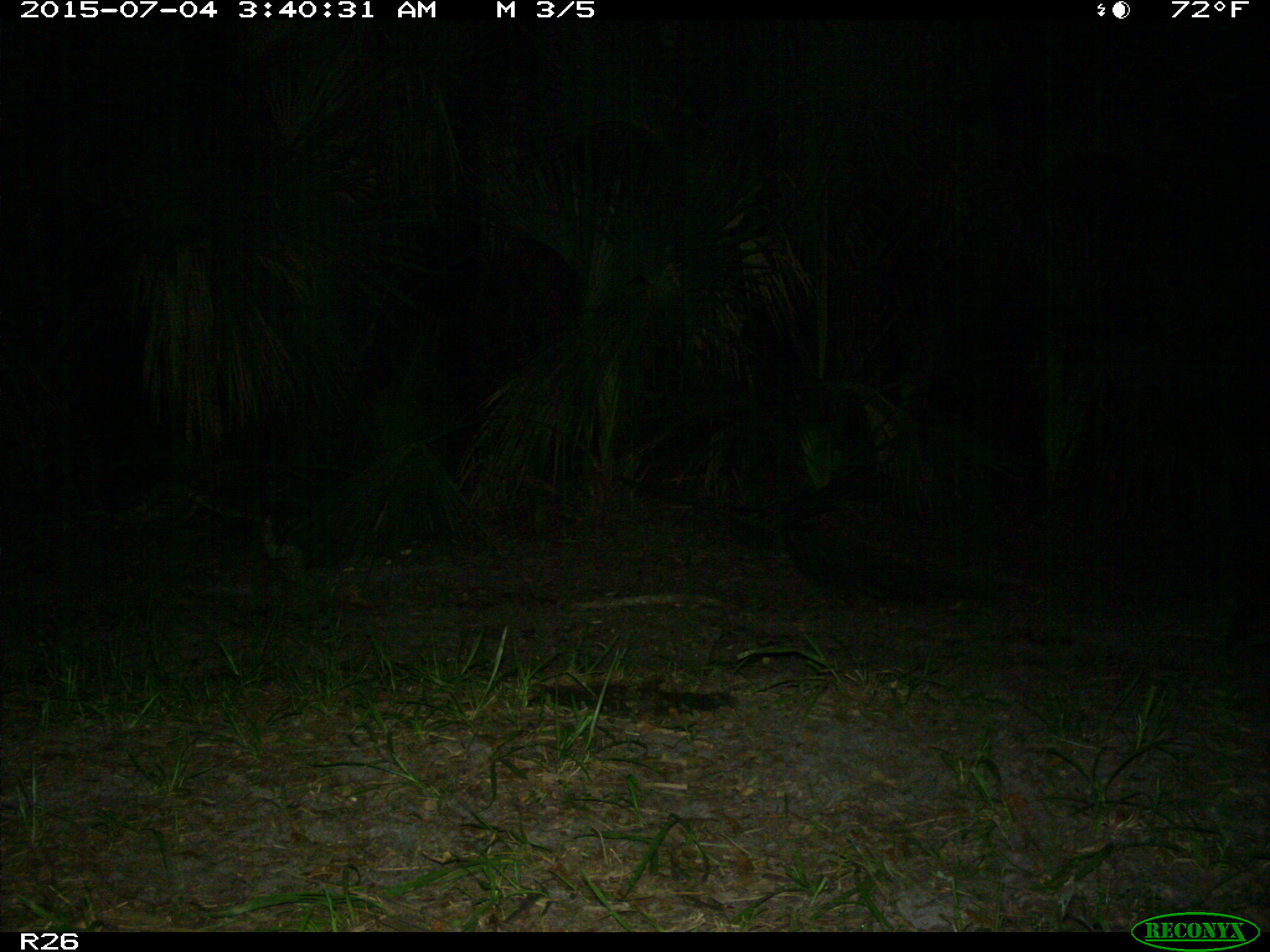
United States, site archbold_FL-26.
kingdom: Animalia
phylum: Chordata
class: Mammalia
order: Carnivora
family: Procyonidae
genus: Procyon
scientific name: Procyon lotor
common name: common raccoon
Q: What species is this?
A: Procyon lotor (common raccoon).